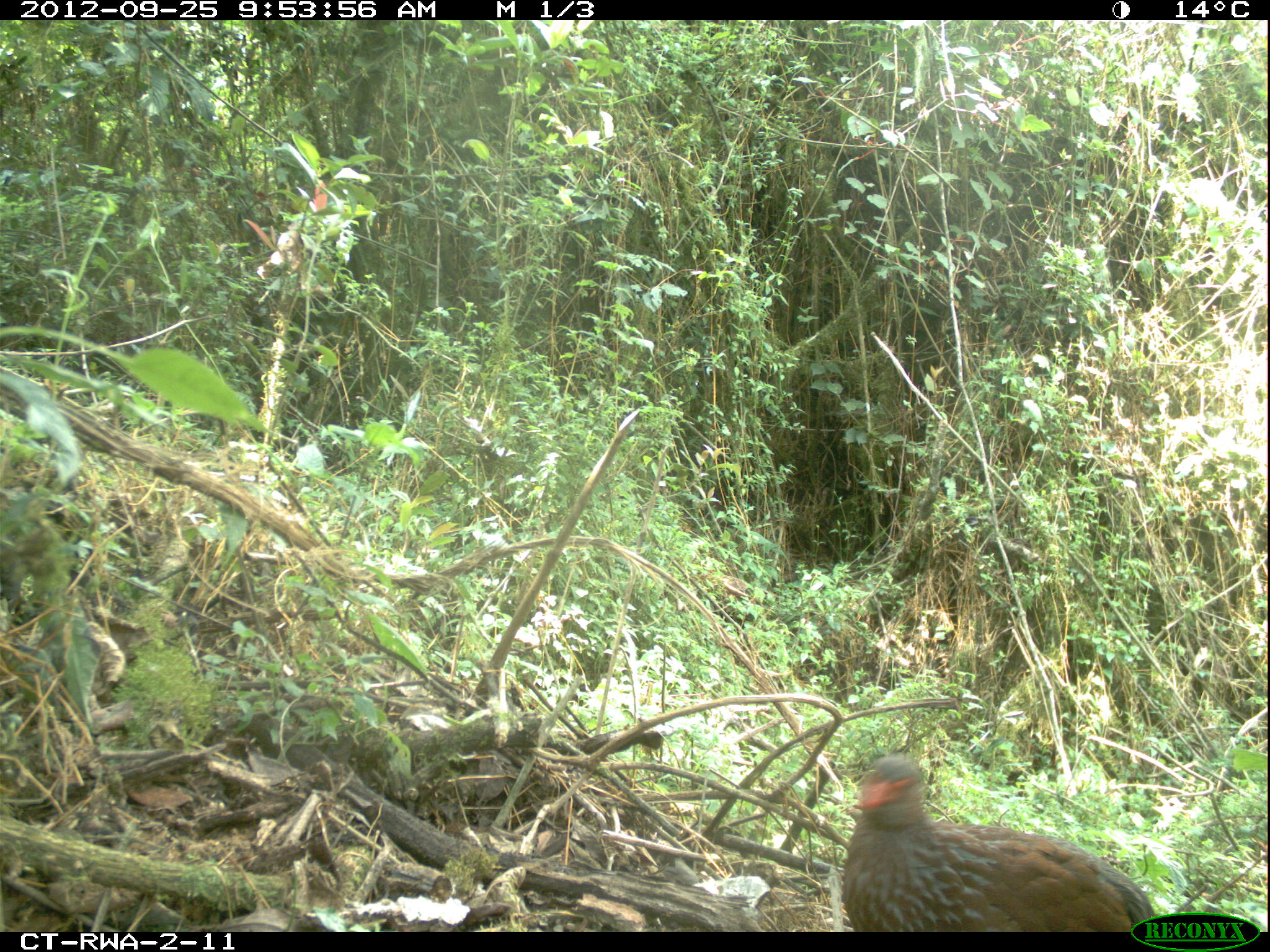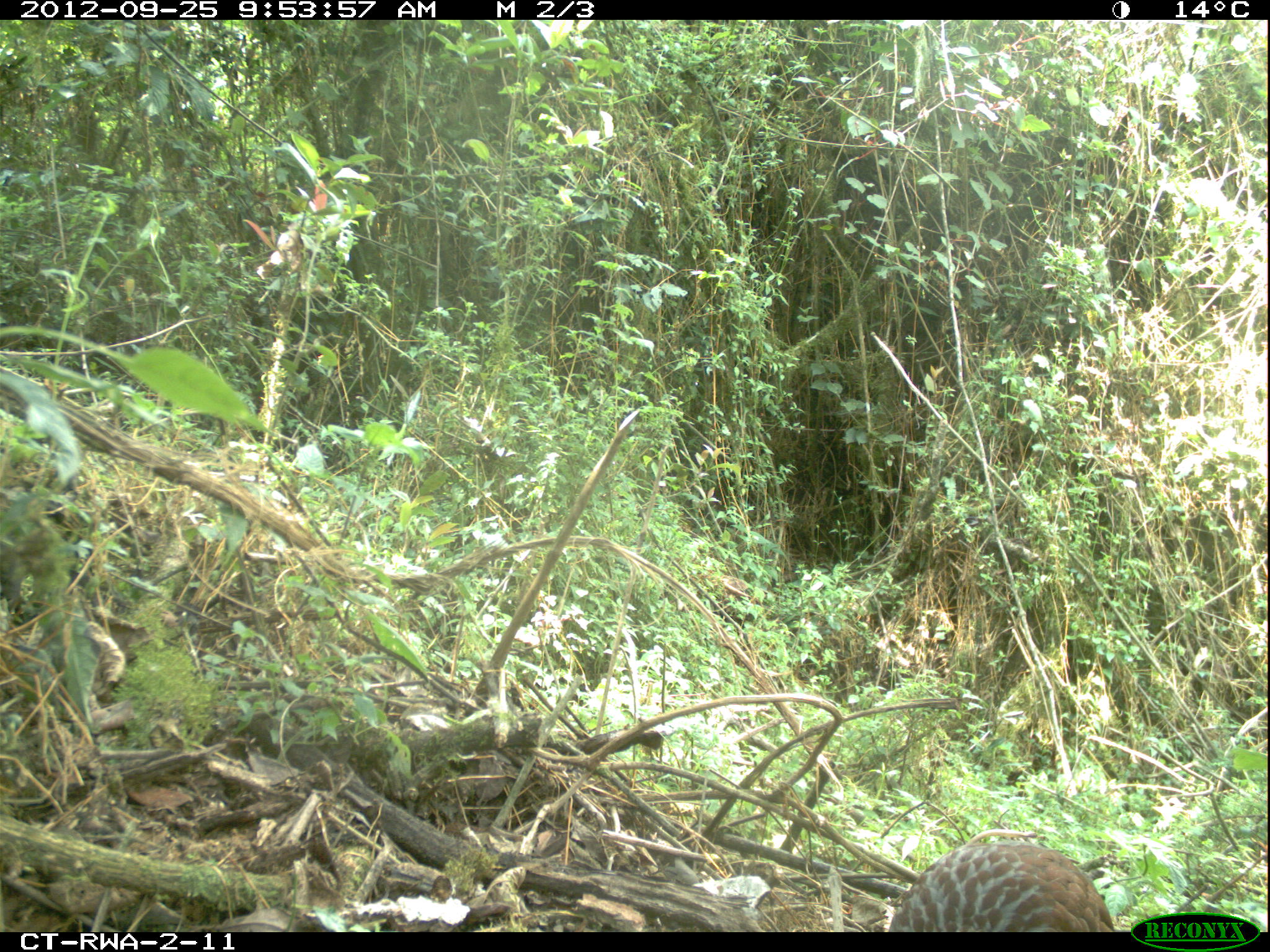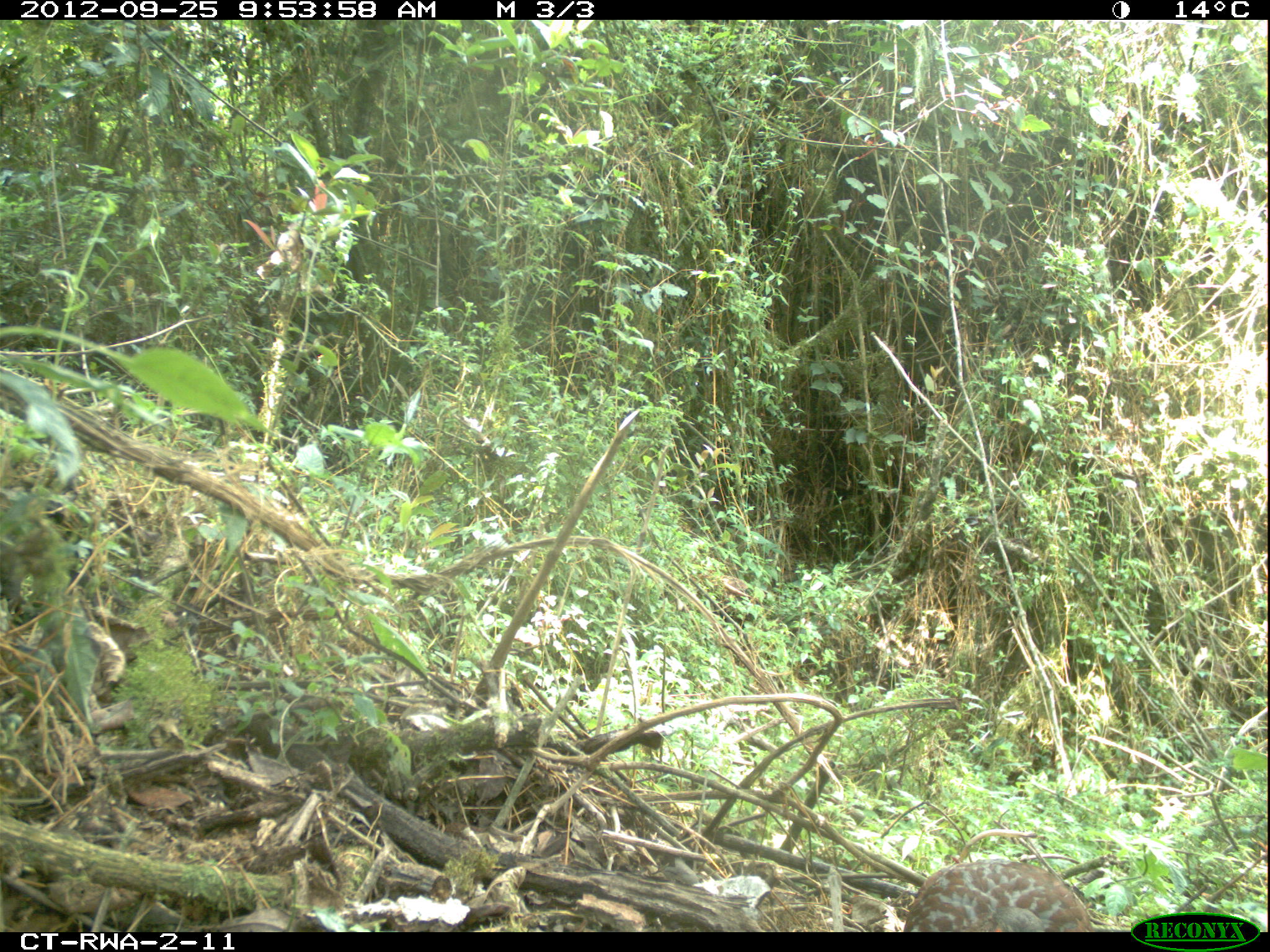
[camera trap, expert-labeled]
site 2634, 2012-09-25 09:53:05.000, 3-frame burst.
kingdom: Animalia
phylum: Chordata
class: Aves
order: Galliformes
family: Phasianidae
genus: Pternistis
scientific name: Pternistis nobilis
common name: handsome francolin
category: francolinus nobilis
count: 1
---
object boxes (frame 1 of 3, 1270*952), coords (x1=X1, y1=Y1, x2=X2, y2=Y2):
francolinus nobilis: (x1=843, y1=754, x2=1156, y2=932)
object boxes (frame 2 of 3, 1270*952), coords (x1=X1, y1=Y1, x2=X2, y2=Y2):
francolinus nobilis: (x1=889, y1=830, x2=1115, y2=932)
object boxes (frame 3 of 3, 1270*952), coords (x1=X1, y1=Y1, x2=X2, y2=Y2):
francolinus nobilis: (x1=903, y1=856, x2=1091, y2=932)